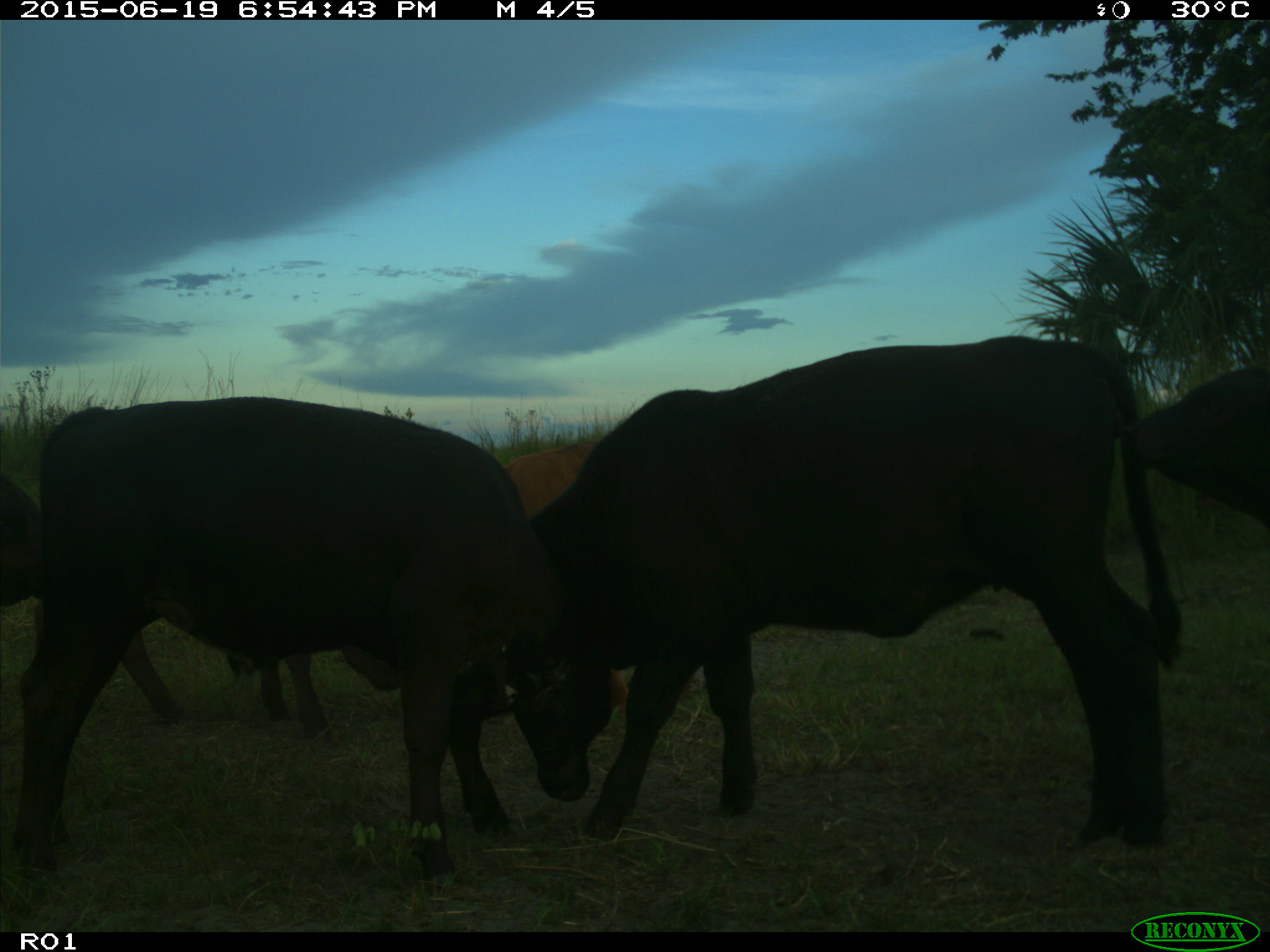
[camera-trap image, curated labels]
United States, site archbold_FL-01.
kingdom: Animalia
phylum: Chordata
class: Mammalia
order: Artiodactyla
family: Bovidae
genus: Bos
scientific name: Bos taurus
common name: domestic cow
Bos taurus (domestic cow).